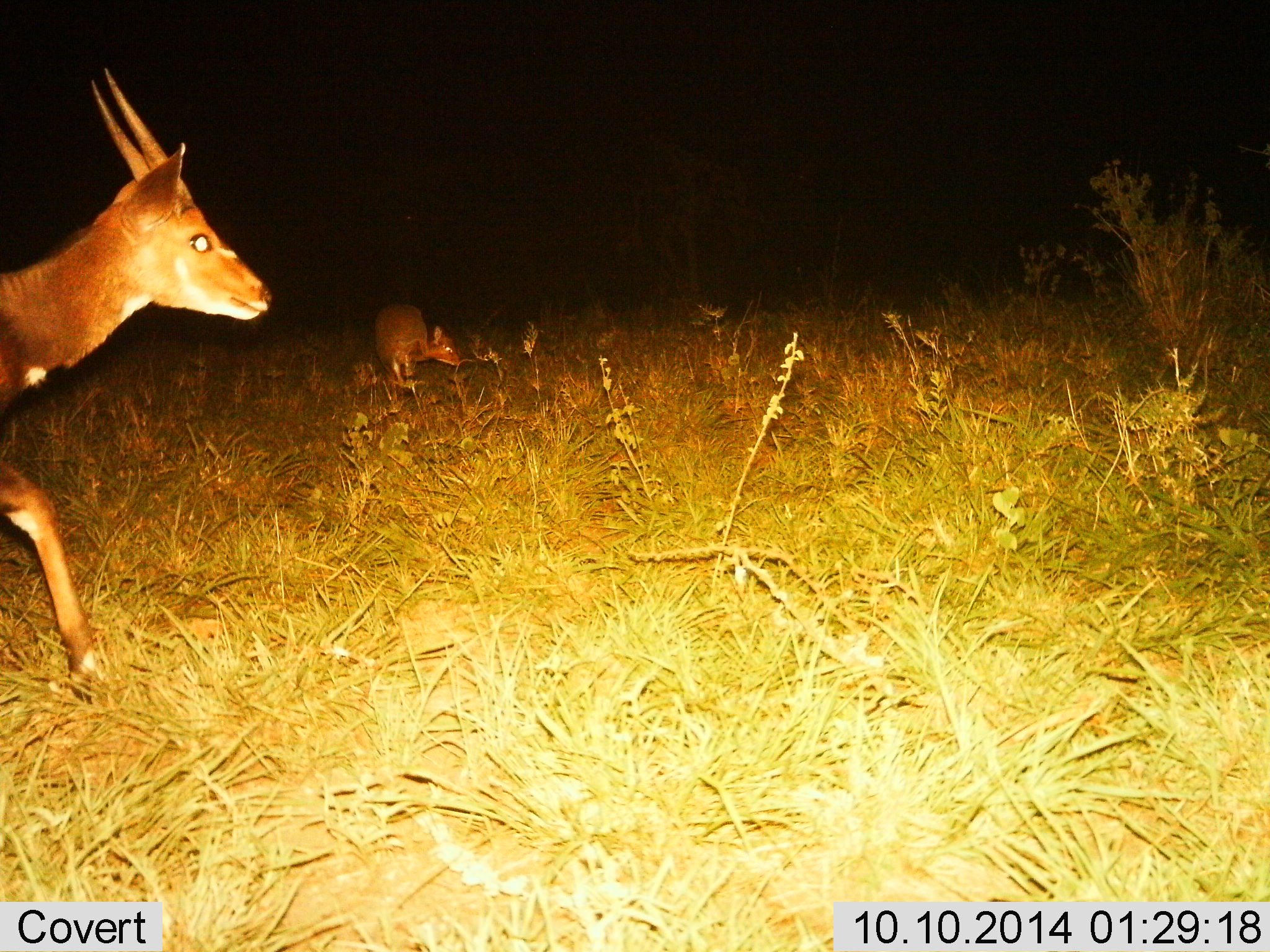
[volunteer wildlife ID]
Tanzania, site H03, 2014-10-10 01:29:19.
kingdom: Animalia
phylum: Chordata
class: Mammalia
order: Artiodactyla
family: Bovidae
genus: Tragelaphus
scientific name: Tragelaphus scriptus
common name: bushbuck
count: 2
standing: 53%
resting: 0%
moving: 67%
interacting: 0%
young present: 7%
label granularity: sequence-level